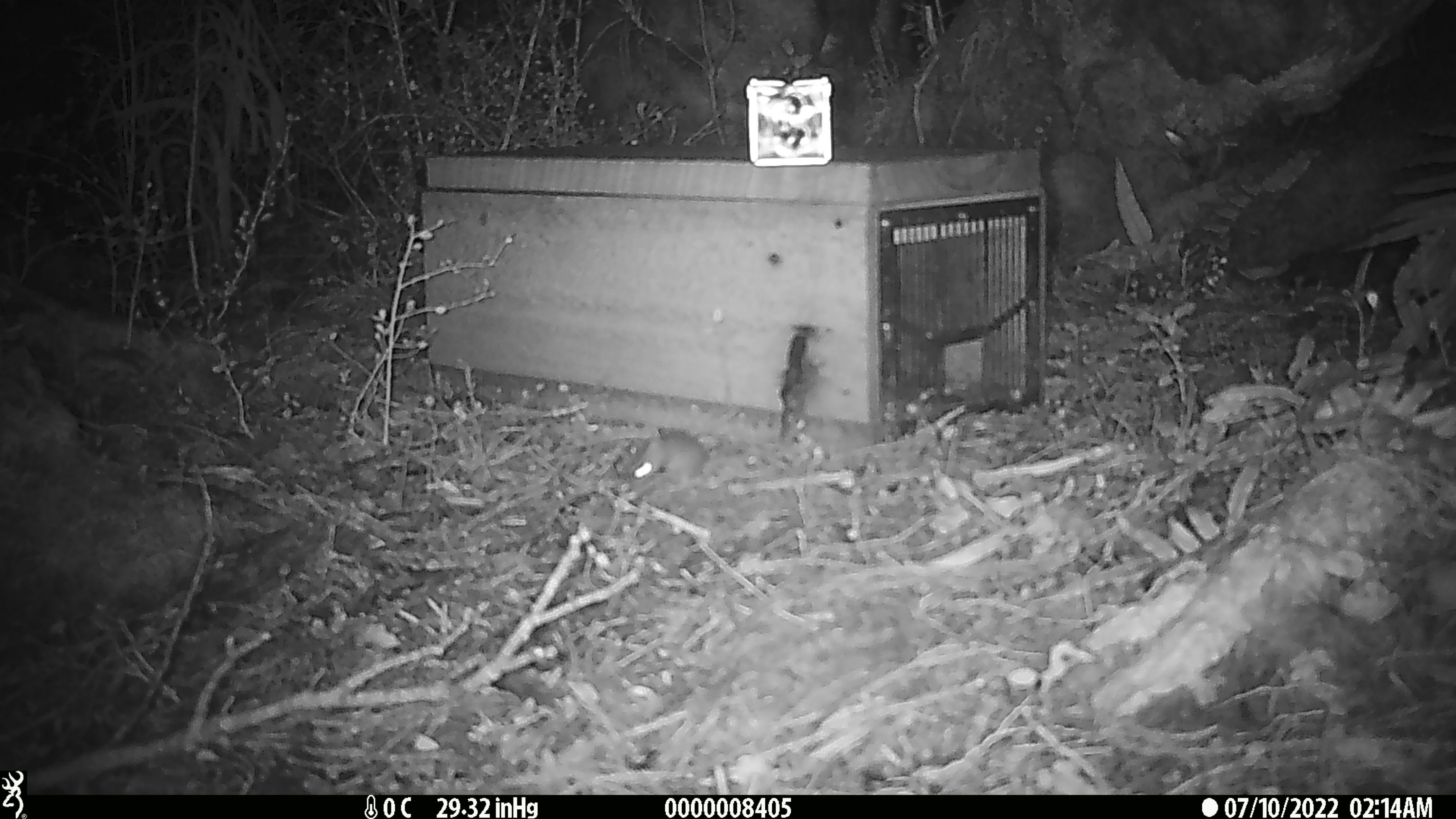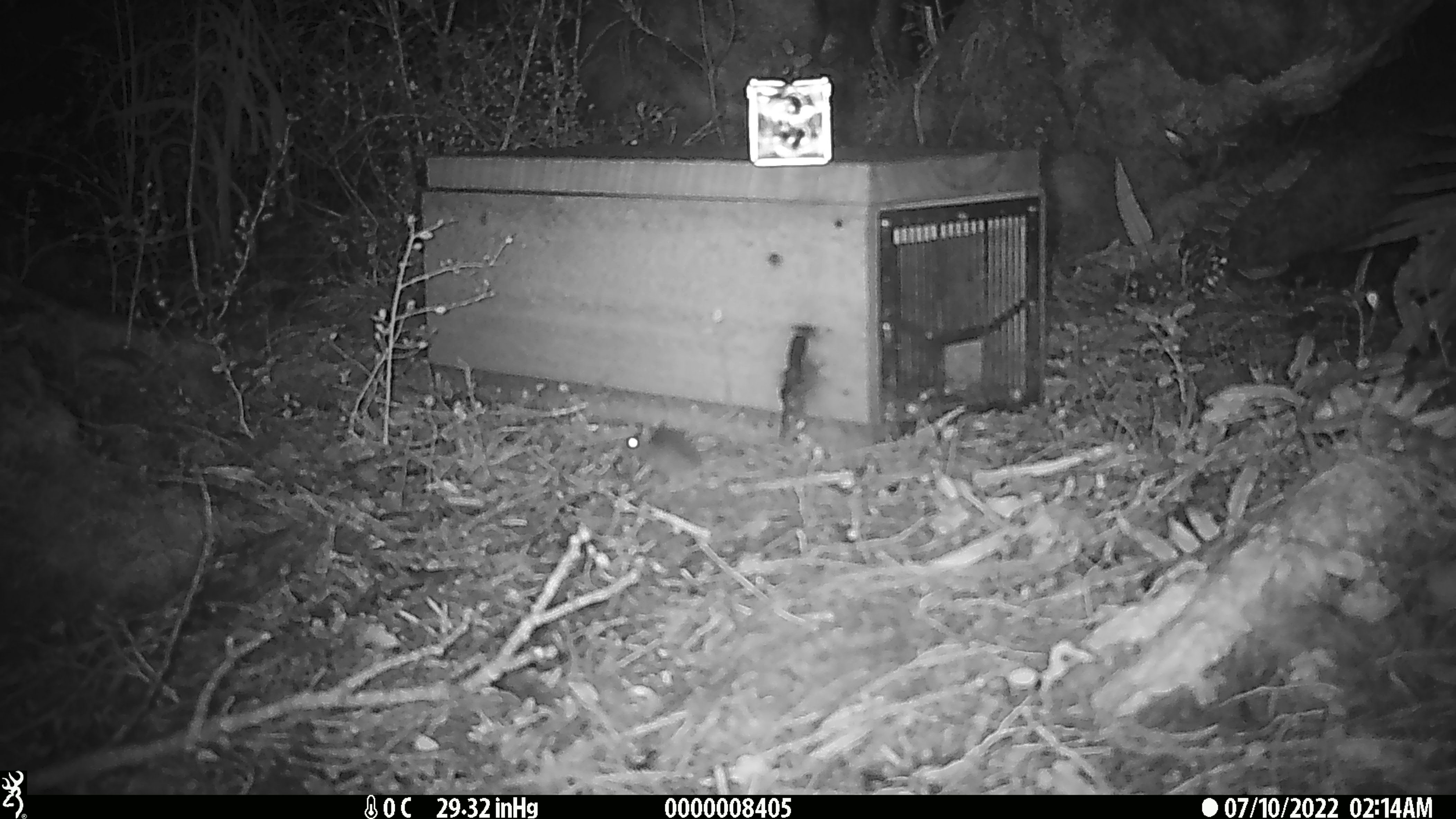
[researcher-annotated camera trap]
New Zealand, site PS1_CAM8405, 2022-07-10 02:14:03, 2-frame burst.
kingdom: Animalia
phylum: Chordata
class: Mammalia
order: Rodentia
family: Muridae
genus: Mus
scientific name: Mus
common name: mouse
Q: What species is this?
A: Mouse (Mus).